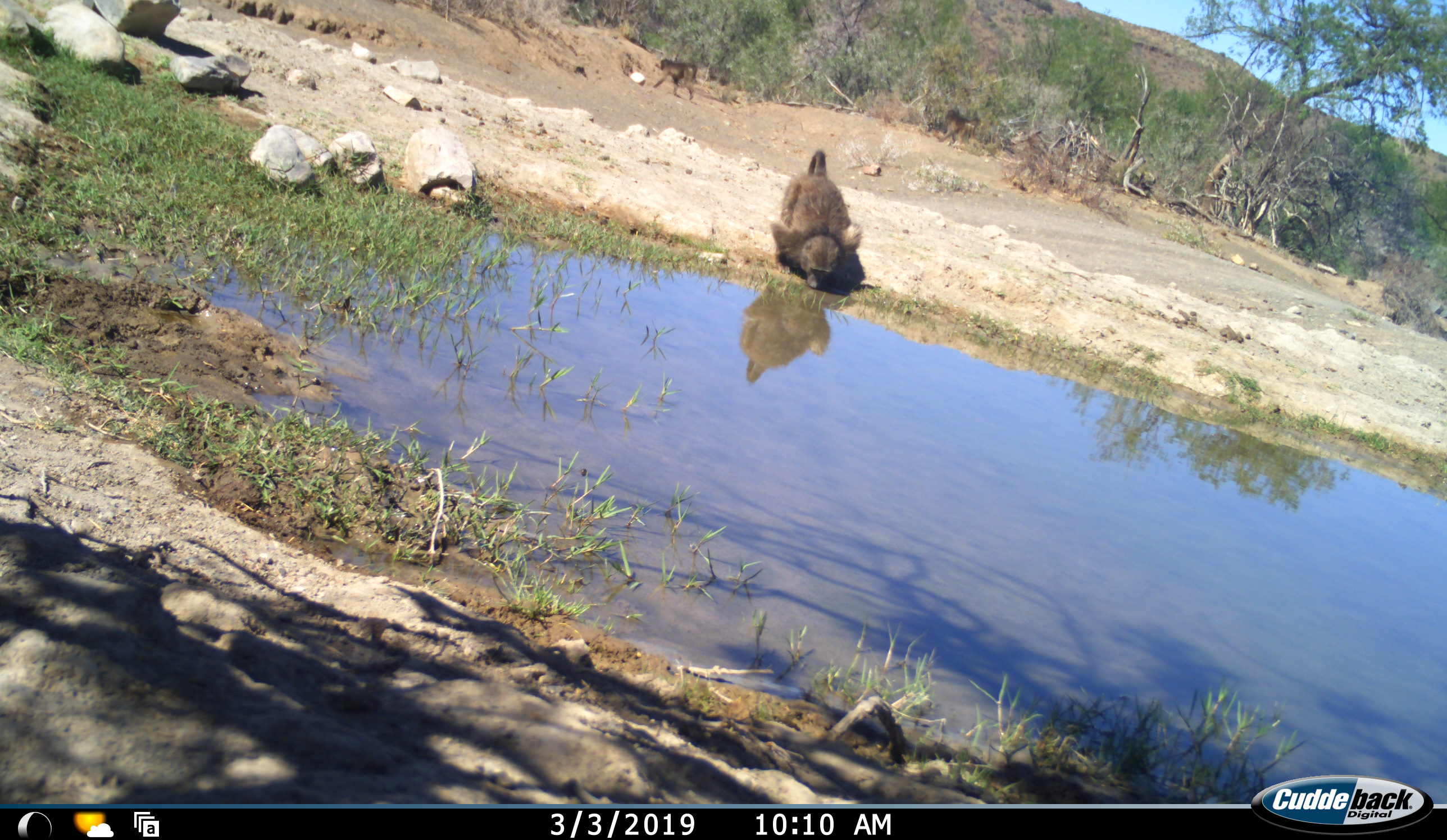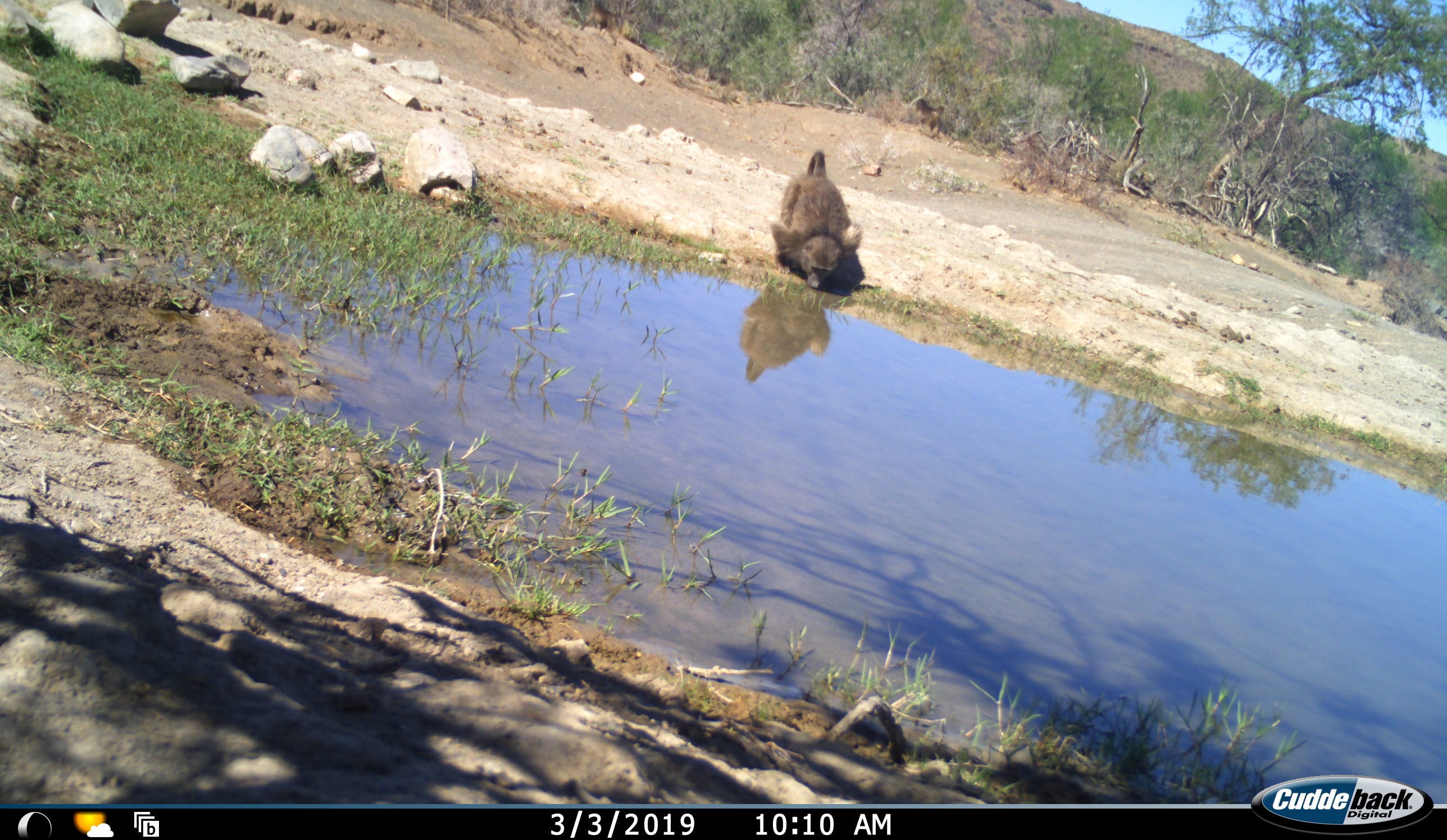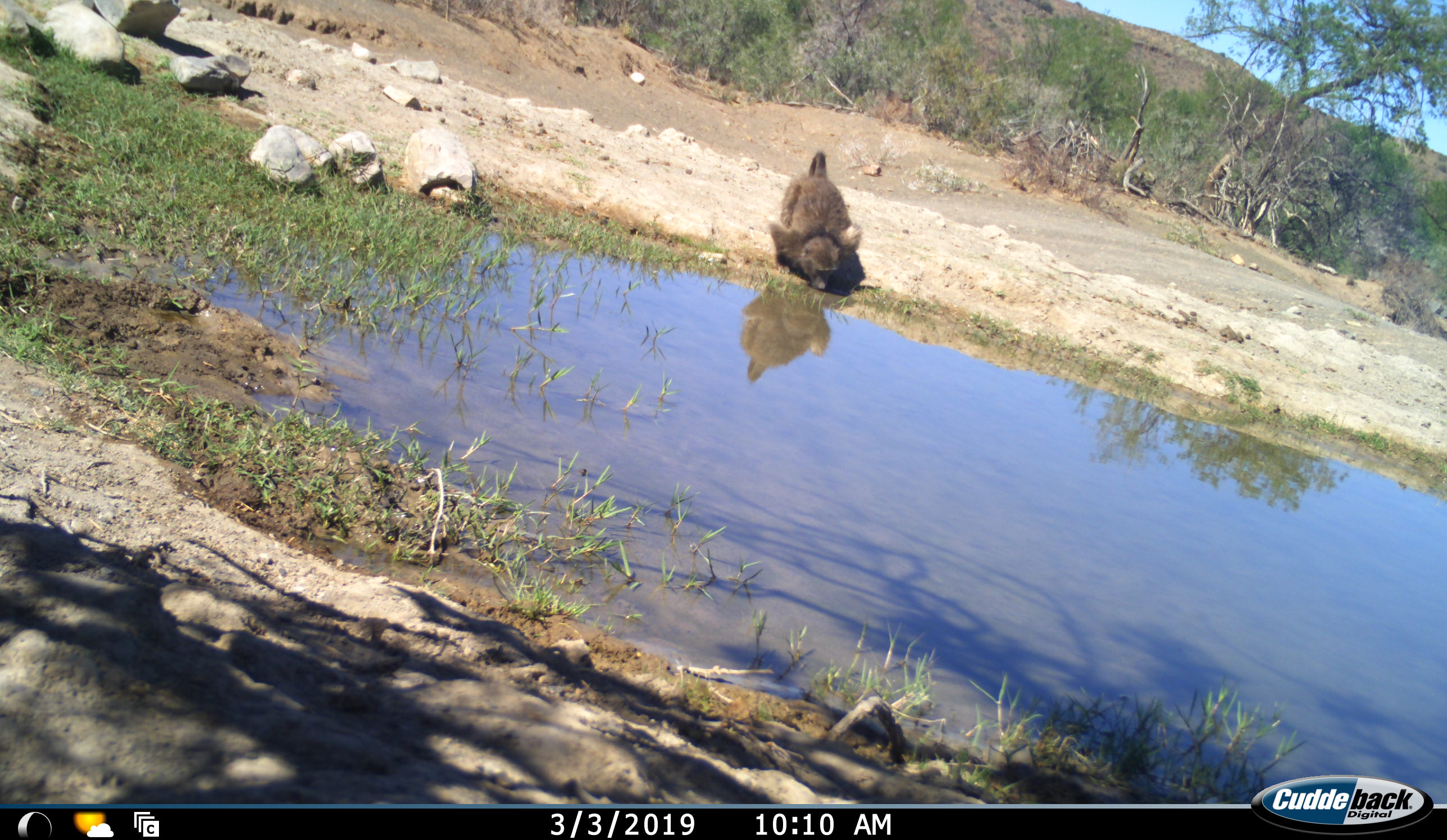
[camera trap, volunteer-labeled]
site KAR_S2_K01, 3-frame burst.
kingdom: Animalia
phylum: Chordata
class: Mammalia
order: Primates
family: Cercopithecidae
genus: Papio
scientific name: Papio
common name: baboon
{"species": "baboon (Papio)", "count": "3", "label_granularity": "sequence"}